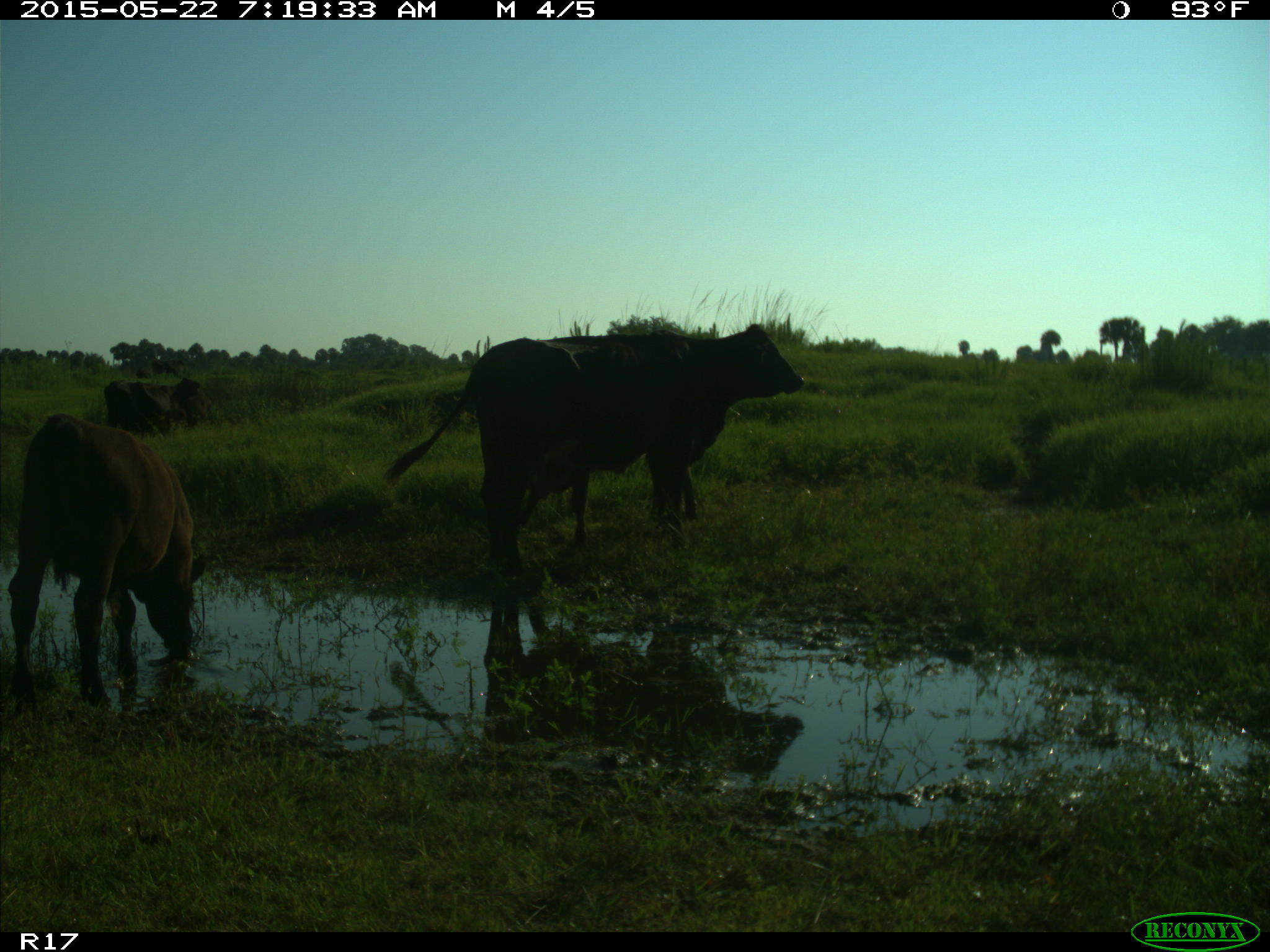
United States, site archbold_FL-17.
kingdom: Animalia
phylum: Chordata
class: Mammalia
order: Artiodactyla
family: Bovidae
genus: Bos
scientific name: Bos taurus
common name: domestic cow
Bos taurus (domestic cow).